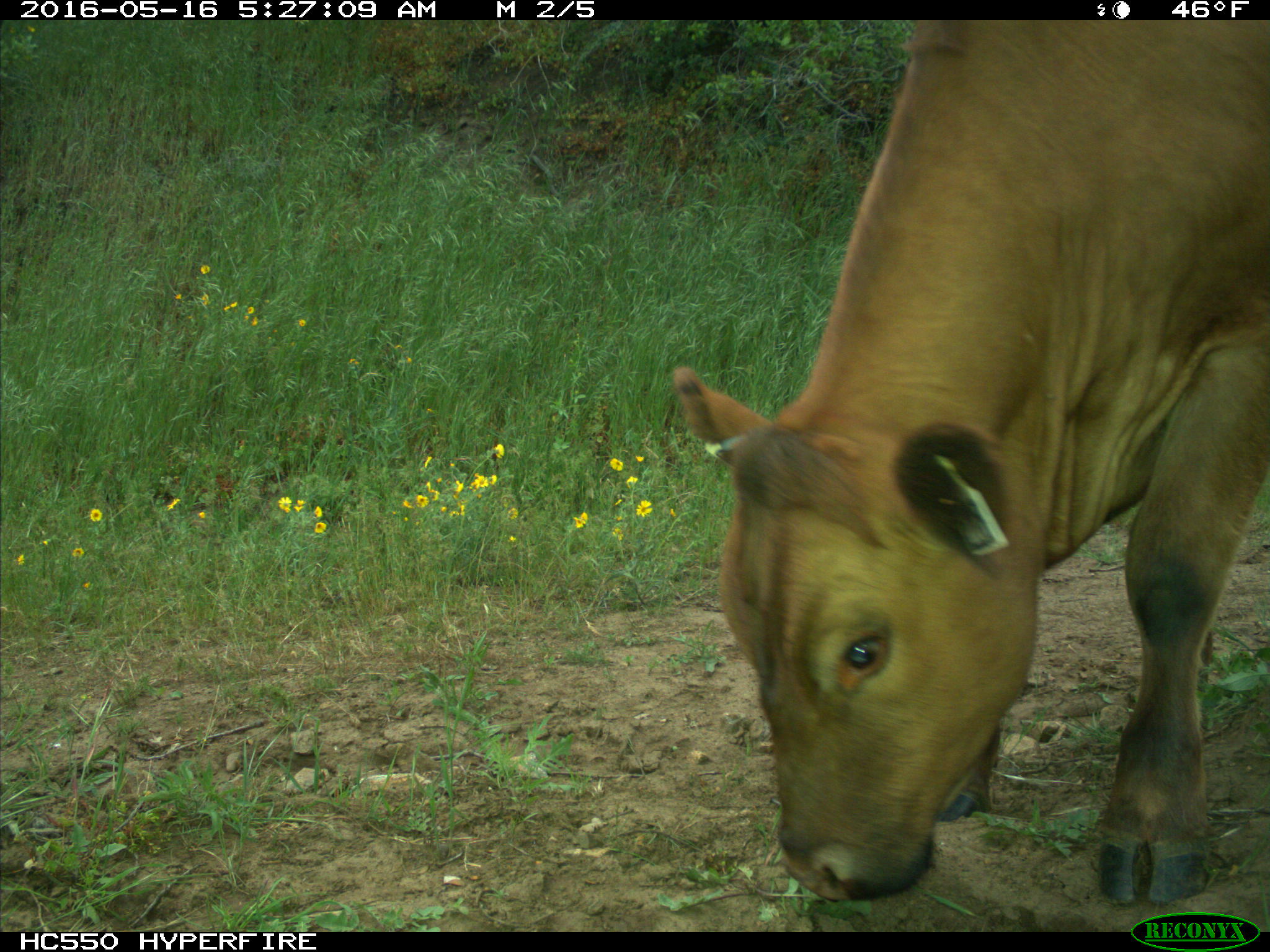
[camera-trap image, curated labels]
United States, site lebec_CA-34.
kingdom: Animalia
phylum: Chordata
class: Mammalia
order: Artiodactyla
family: Bovidae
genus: Bos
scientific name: Bos taurus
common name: domestic cow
Bos taurus (domestic cow).